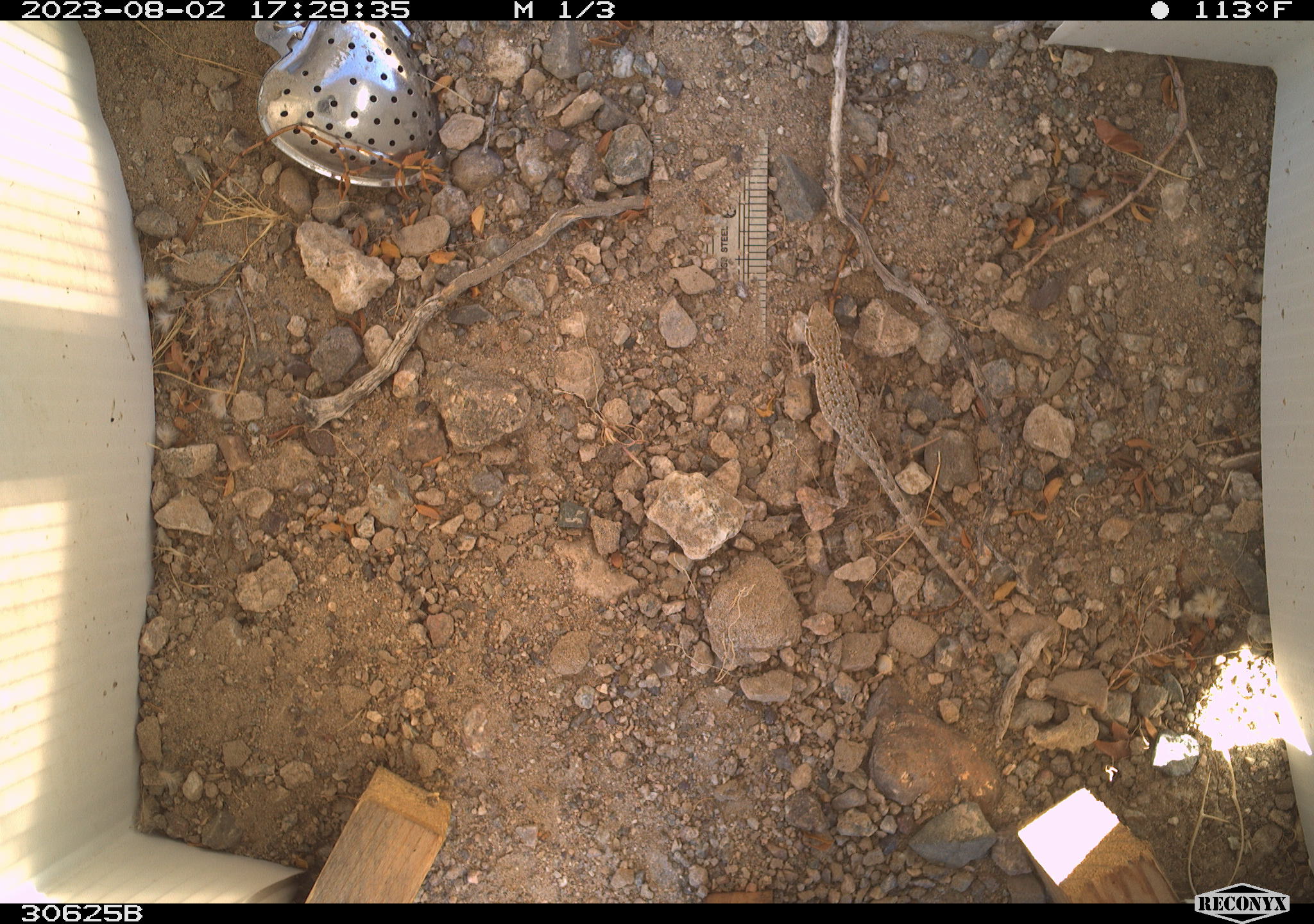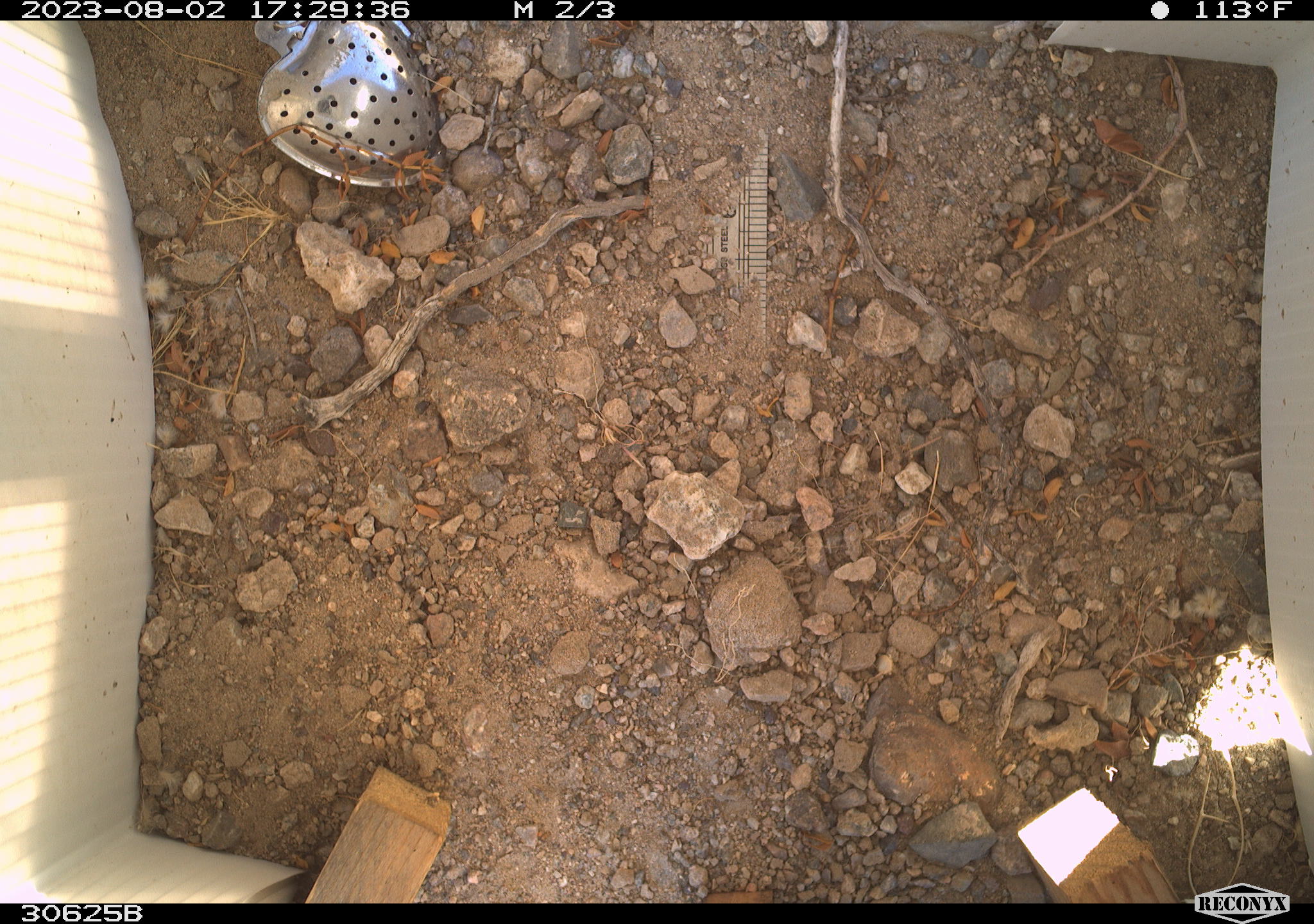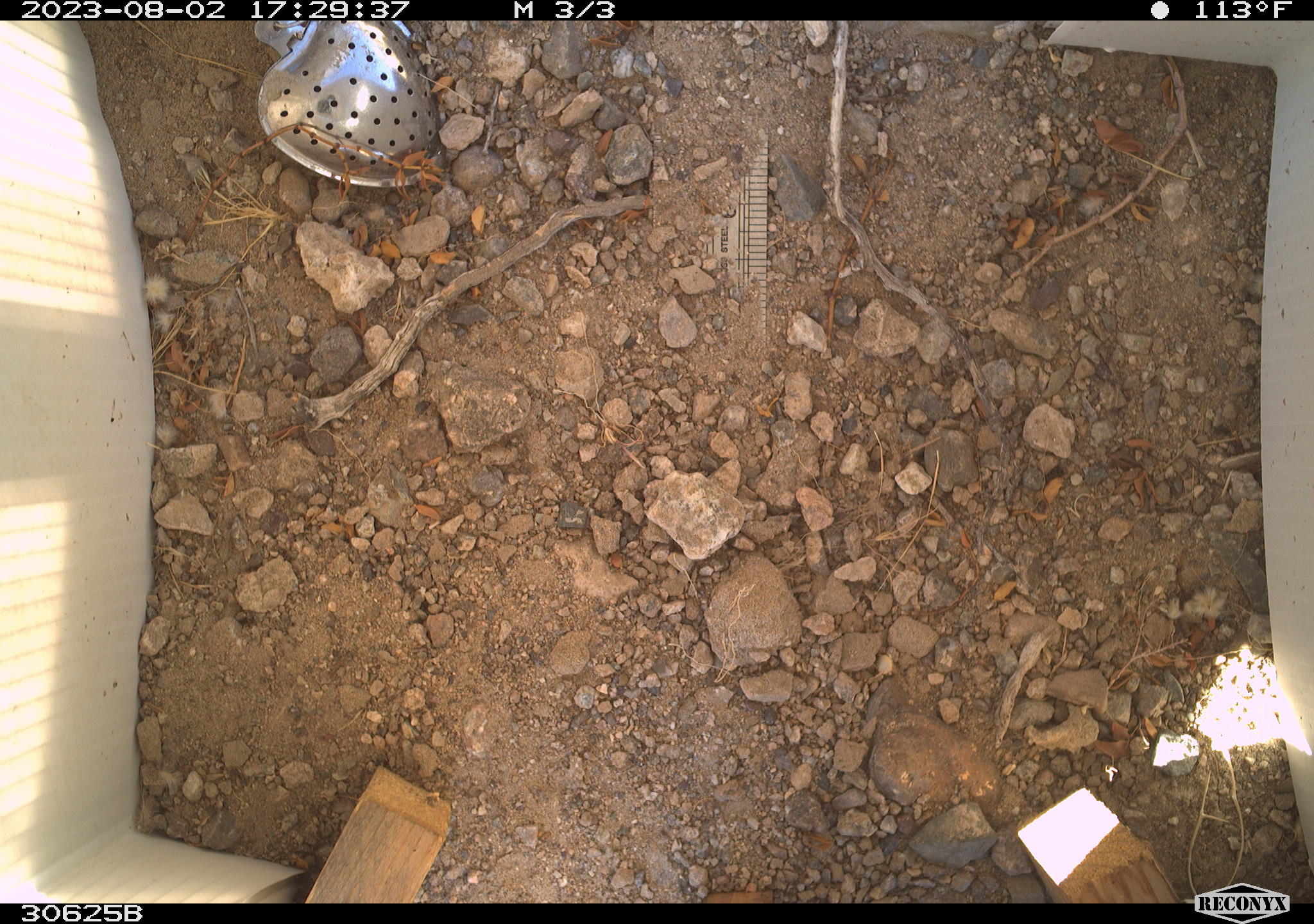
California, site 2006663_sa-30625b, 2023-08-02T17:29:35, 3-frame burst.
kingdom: Animalia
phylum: Chordata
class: Reptilia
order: Squamata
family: Phrynosomatidae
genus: Sceloporus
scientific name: Sceloporus graciosus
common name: common sagebrush lizard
Common sagebrush lizard (Sceloporus graciosus).